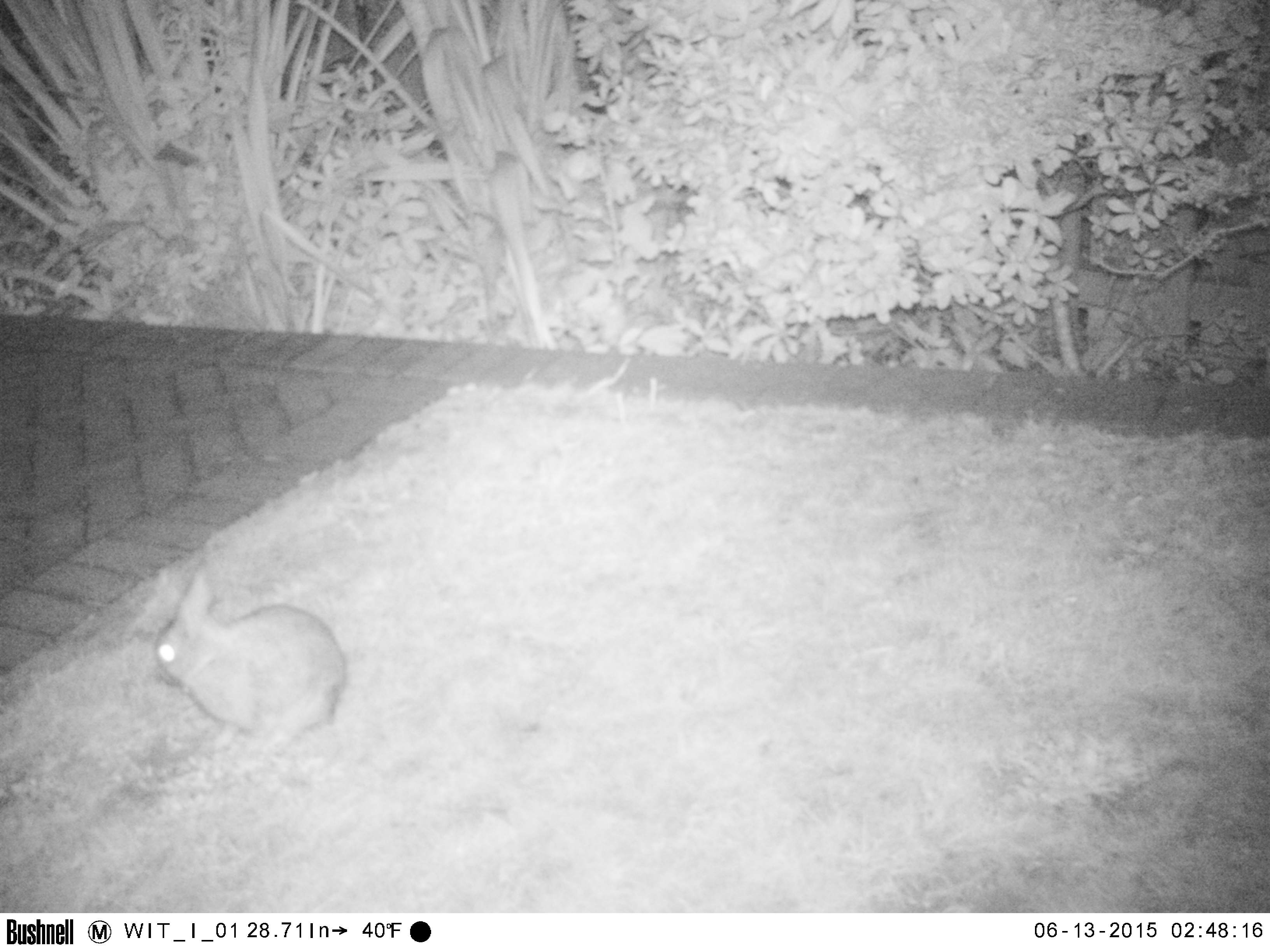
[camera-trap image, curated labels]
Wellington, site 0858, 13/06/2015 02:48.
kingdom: Animalia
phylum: Chordata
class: Mammalia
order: Lagomorpha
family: Leporidae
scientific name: Leporidae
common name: rabbit